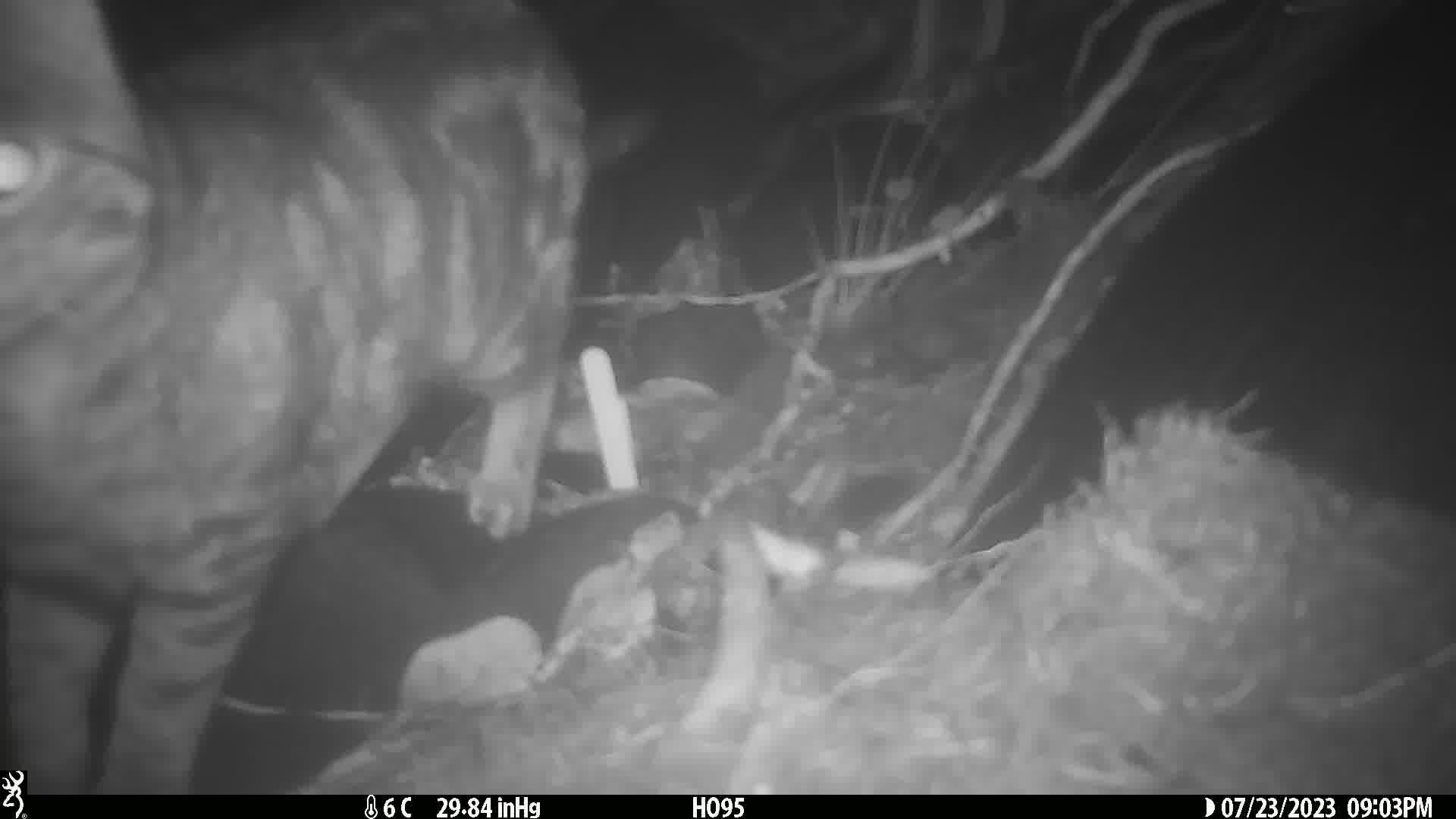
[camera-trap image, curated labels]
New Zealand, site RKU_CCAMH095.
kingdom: Animalia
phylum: Chordata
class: Mammalia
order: Carnivora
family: Felidae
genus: Felis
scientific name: Felis catus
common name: domestic cat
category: cat